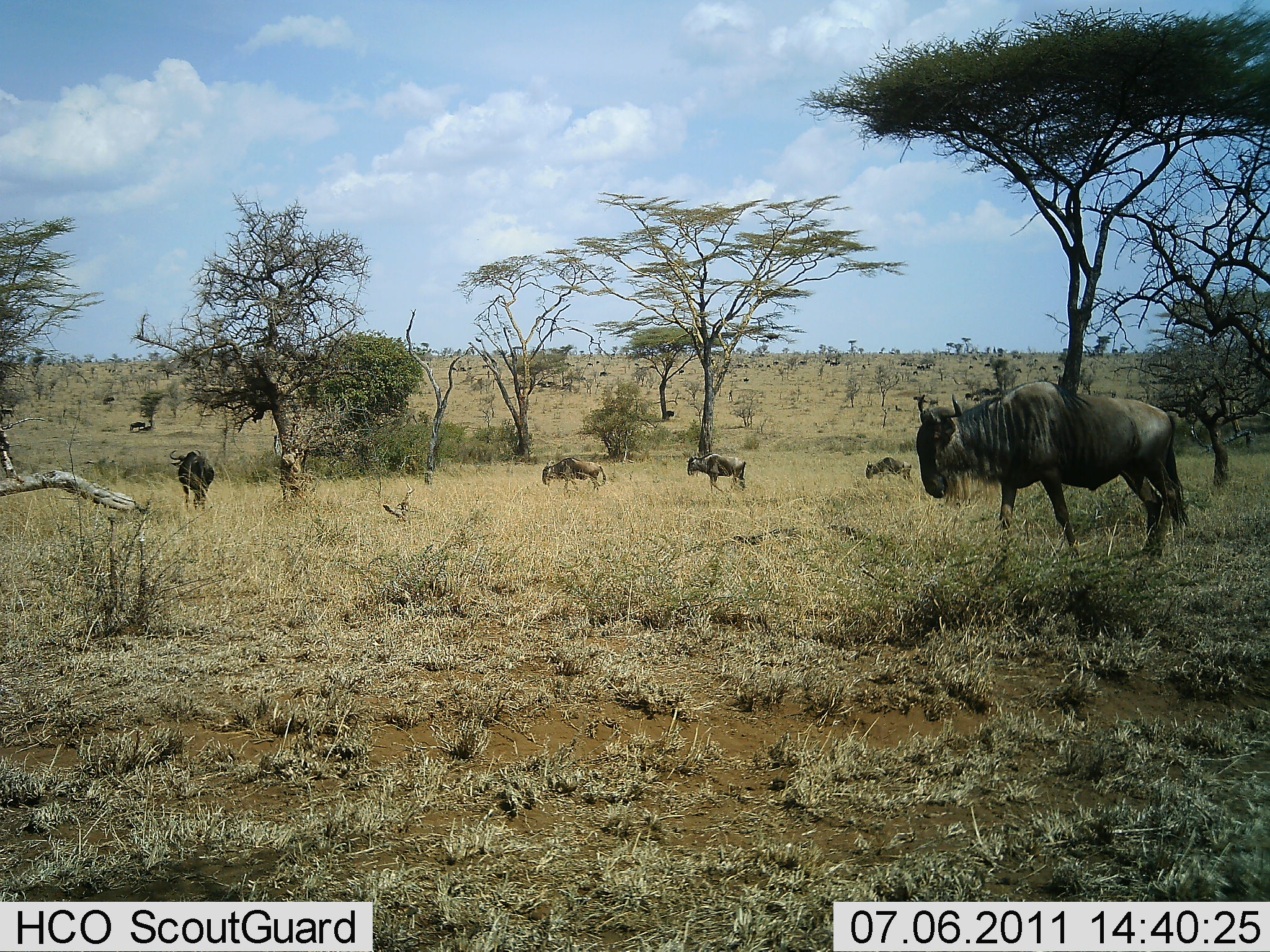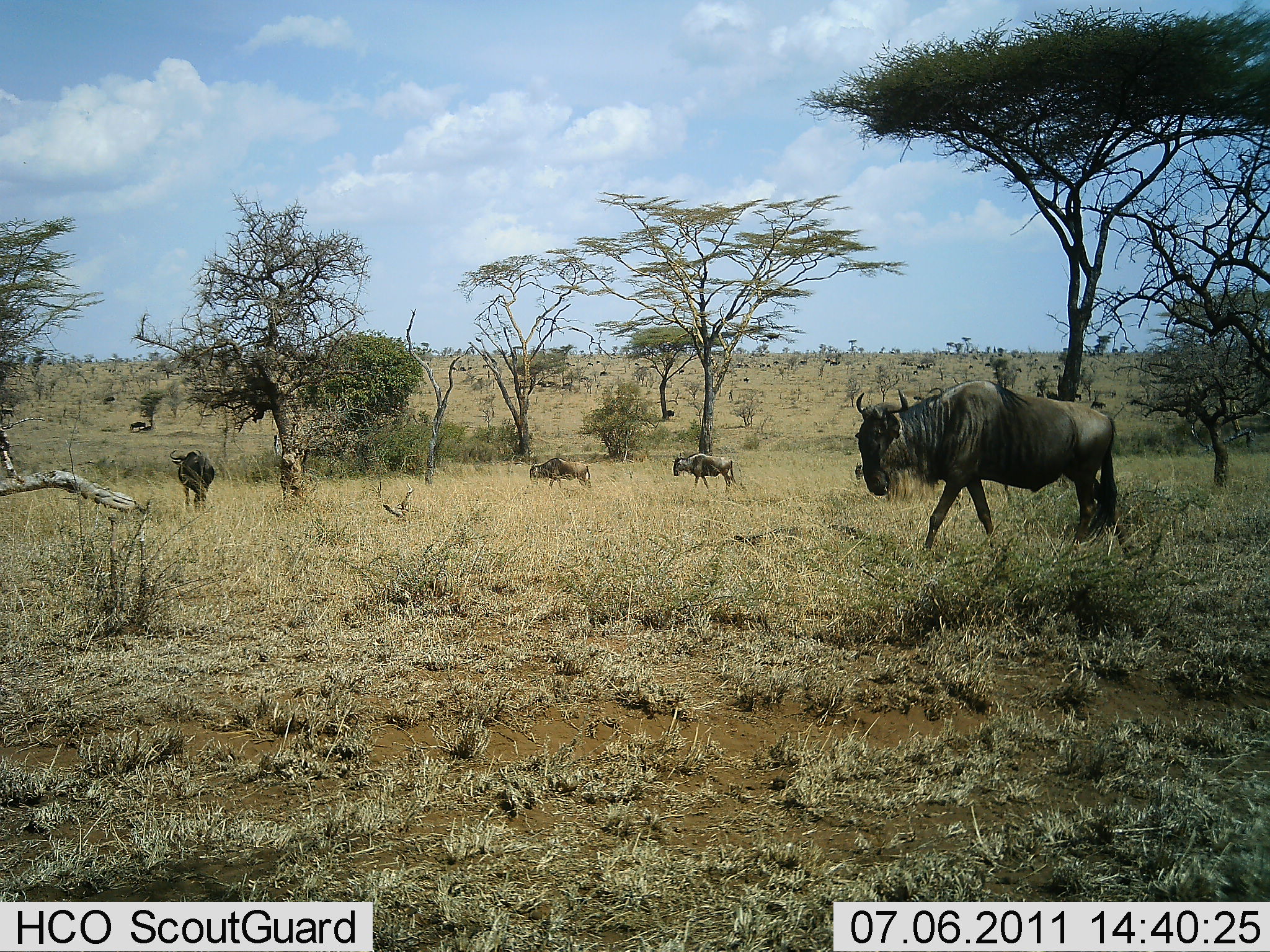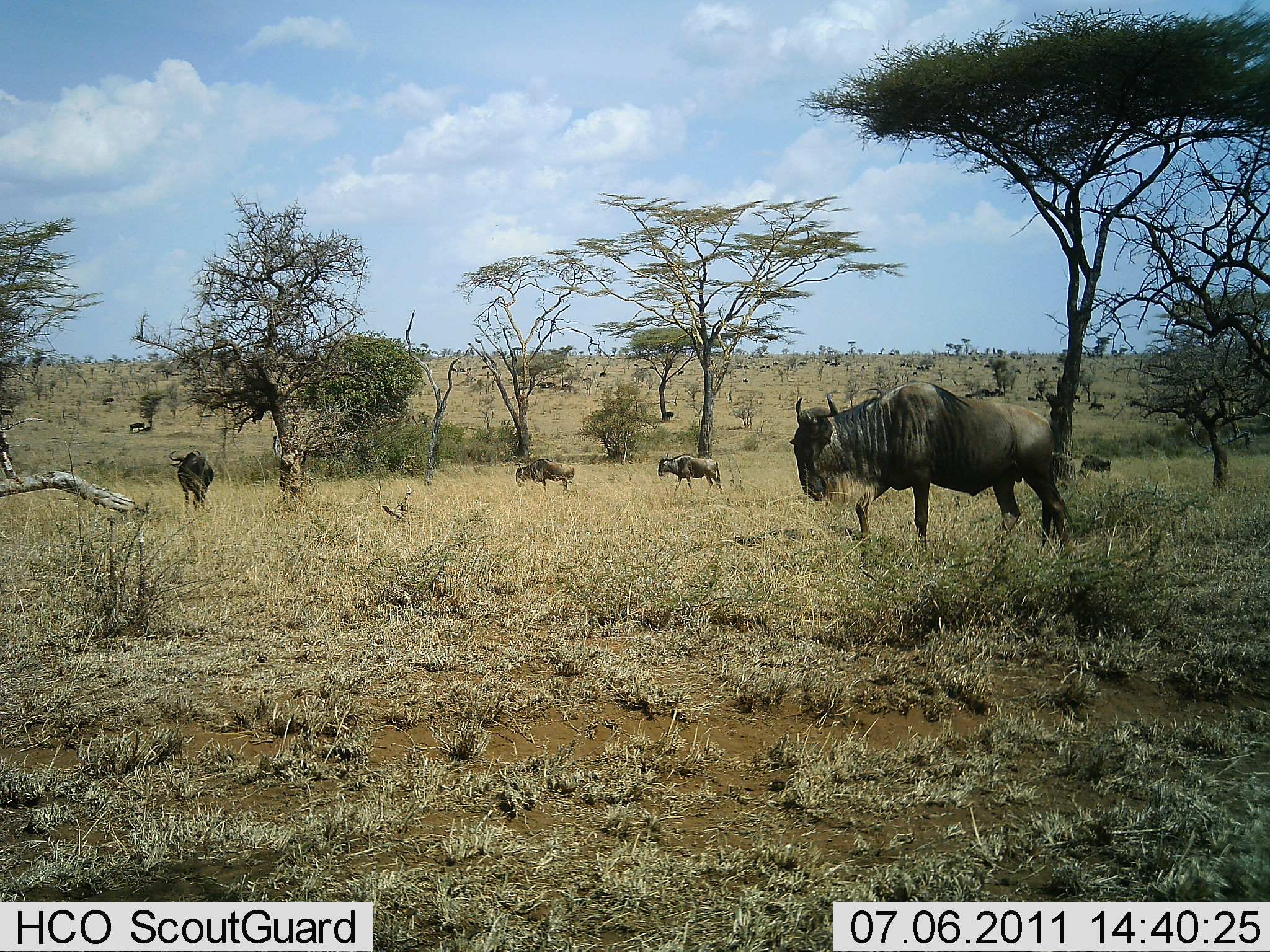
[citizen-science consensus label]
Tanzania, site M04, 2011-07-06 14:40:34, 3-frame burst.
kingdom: Animalia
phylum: Chordata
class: Mammalia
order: Artiodactyla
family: Bovidae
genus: Connochaetes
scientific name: Connochaetes taurinus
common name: blue wildebeest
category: wildebeest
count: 5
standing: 55%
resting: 0%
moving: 91%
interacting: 0%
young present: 9%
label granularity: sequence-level